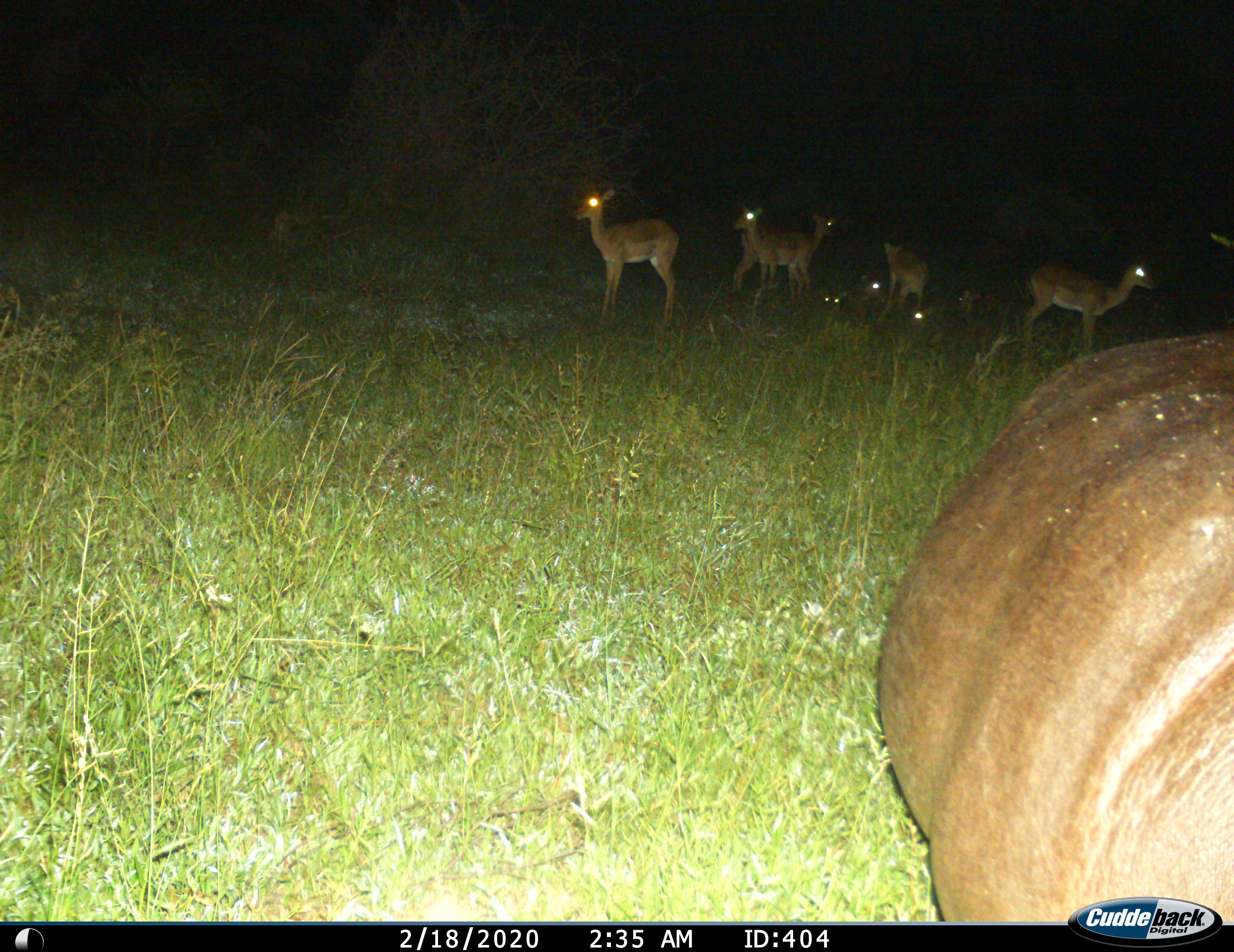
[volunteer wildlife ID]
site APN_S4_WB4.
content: unidentified animal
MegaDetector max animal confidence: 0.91